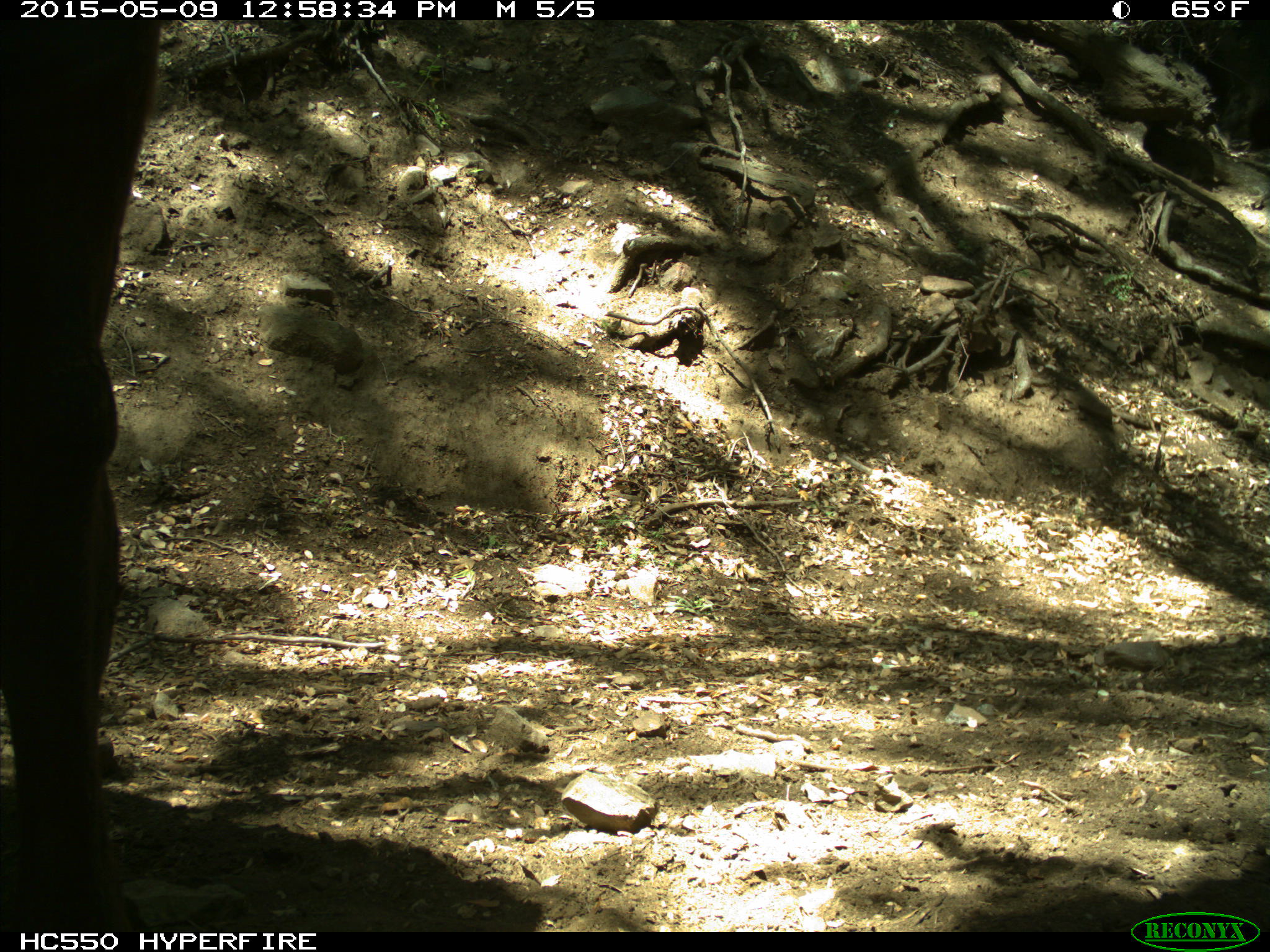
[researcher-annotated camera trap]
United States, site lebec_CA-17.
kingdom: Animalia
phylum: Chordata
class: Mammalia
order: Artiodactyla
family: Bovidae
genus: Bos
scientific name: Bos taurus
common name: domestic cow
Bos taurus (domestic cow).